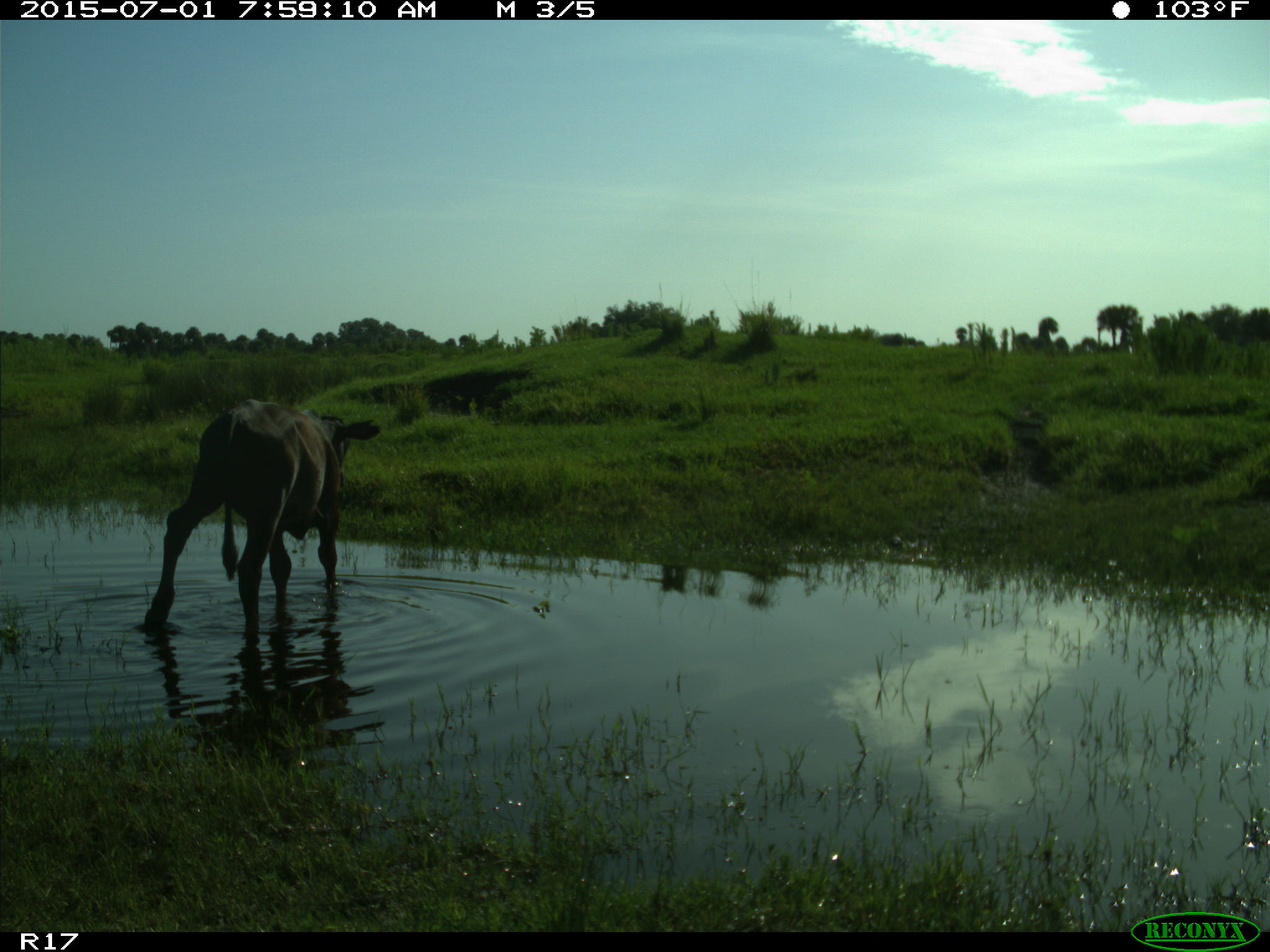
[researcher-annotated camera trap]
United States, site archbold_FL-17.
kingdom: Animalia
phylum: Chordata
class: Mammalia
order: Artiodactyla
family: Bovidae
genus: Bos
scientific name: Bos taurus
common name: domestic cow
Bos taurus (domestic cow).